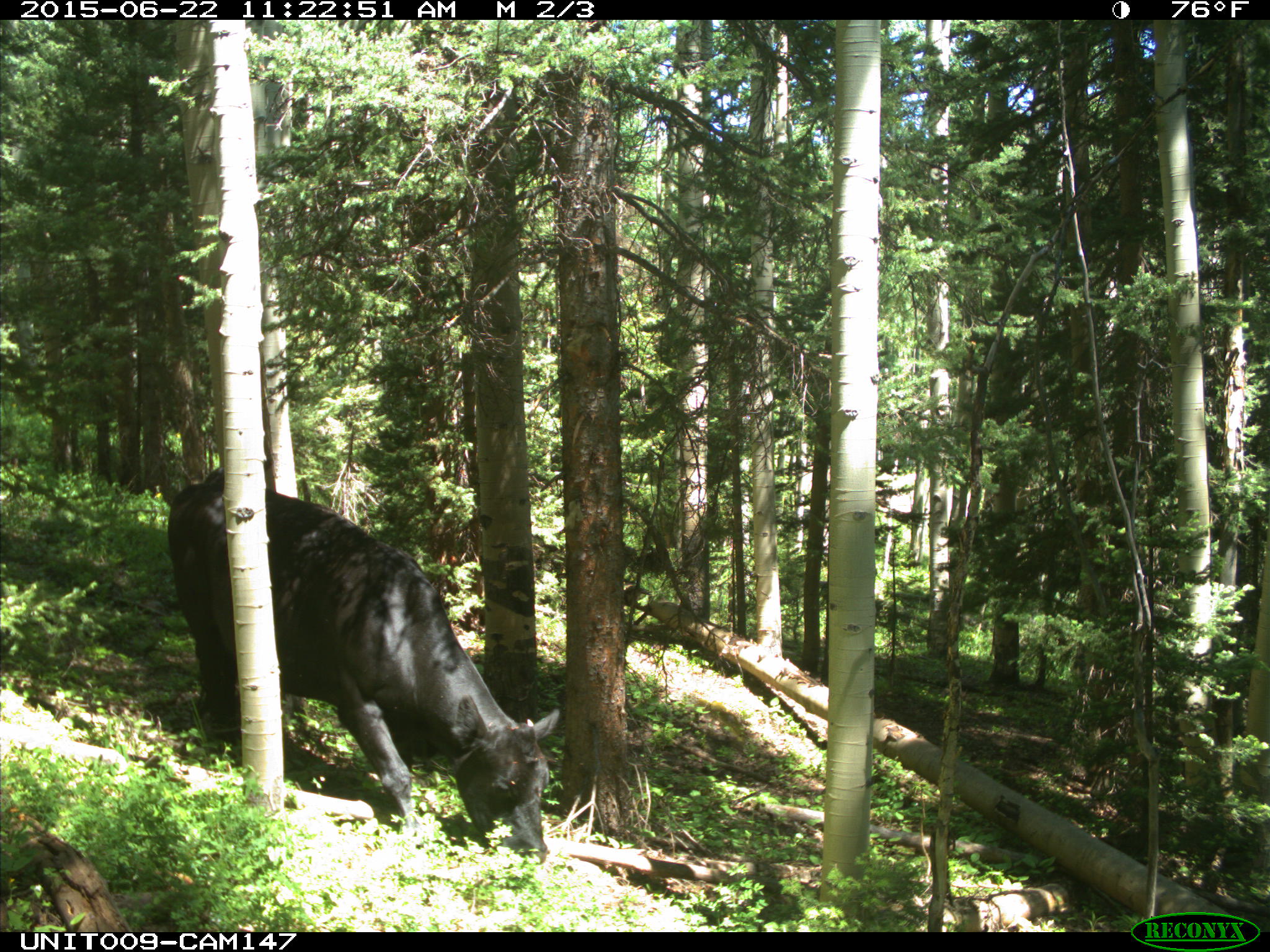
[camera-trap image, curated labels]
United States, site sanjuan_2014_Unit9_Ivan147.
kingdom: Animalia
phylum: Chordata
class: Mammalia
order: Artiodactyla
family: Bovidae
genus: Bos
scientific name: Bos taurus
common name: domestic cow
Bos taurus (domestic cow).